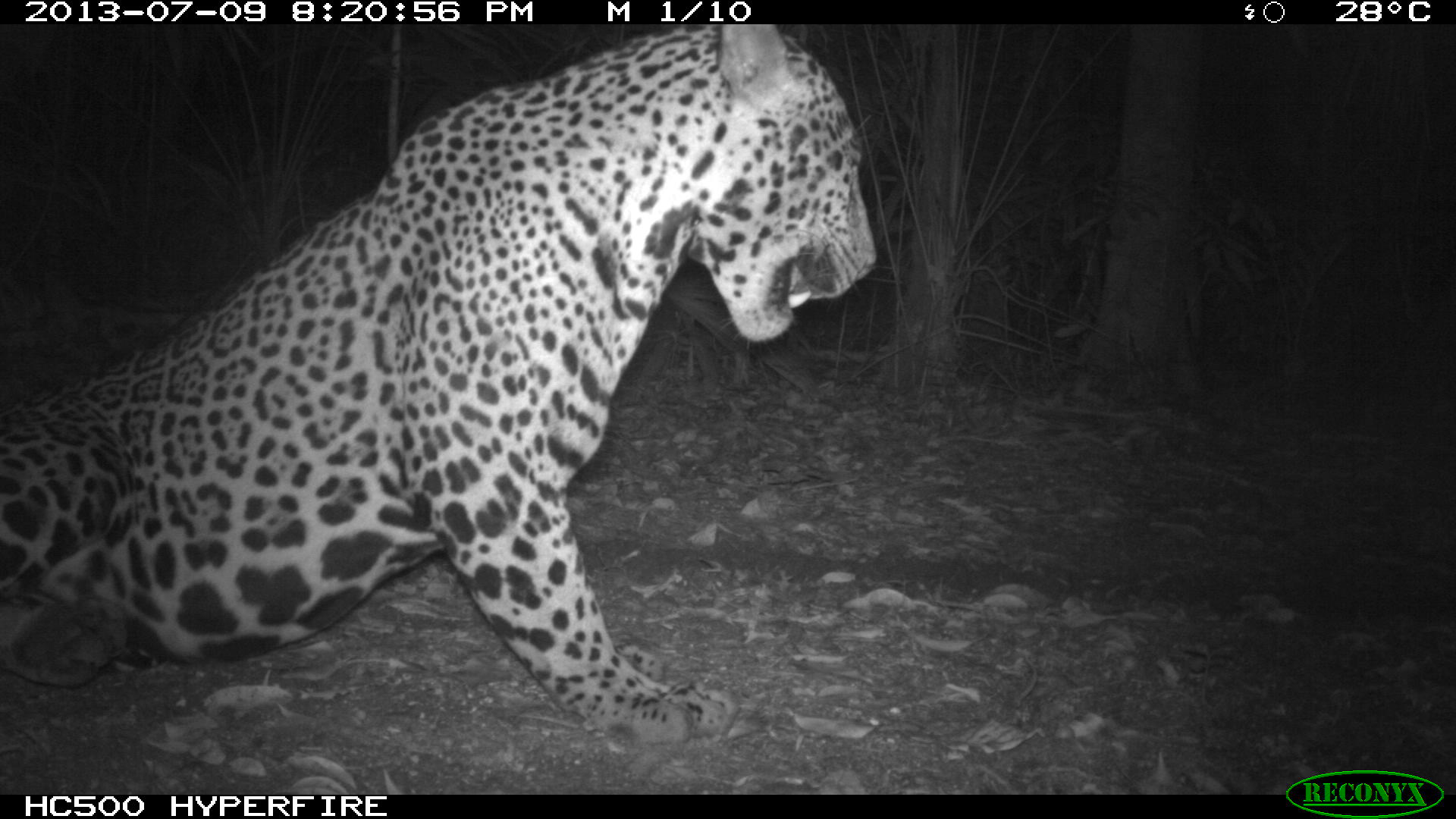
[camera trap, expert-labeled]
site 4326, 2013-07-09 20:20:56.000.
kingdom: Animalia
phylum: Chordata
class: Mammalia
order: Carnivora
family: Felidae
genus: Panthera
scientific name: Panthera onca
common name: jaguar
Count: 1.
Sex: male.